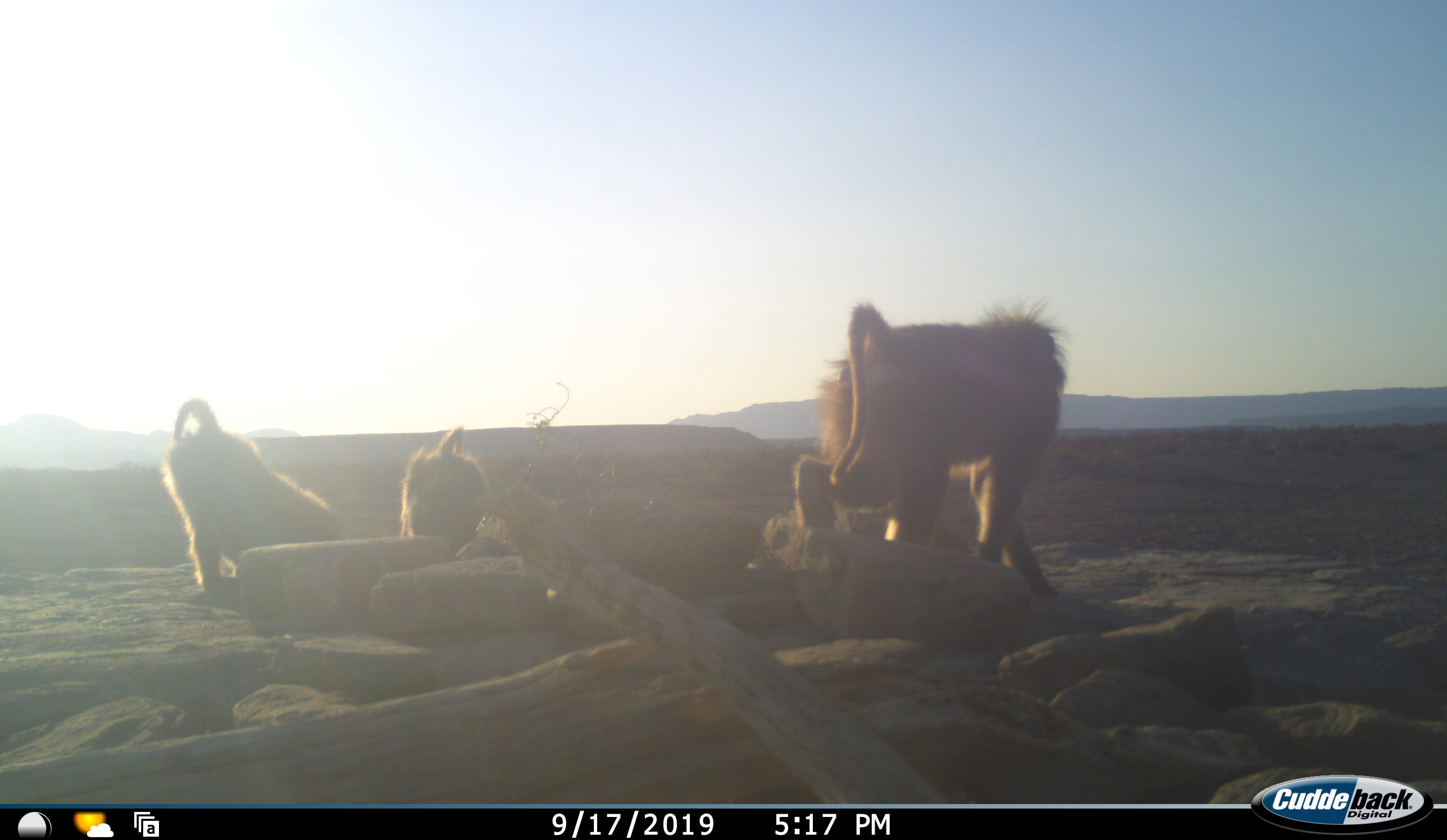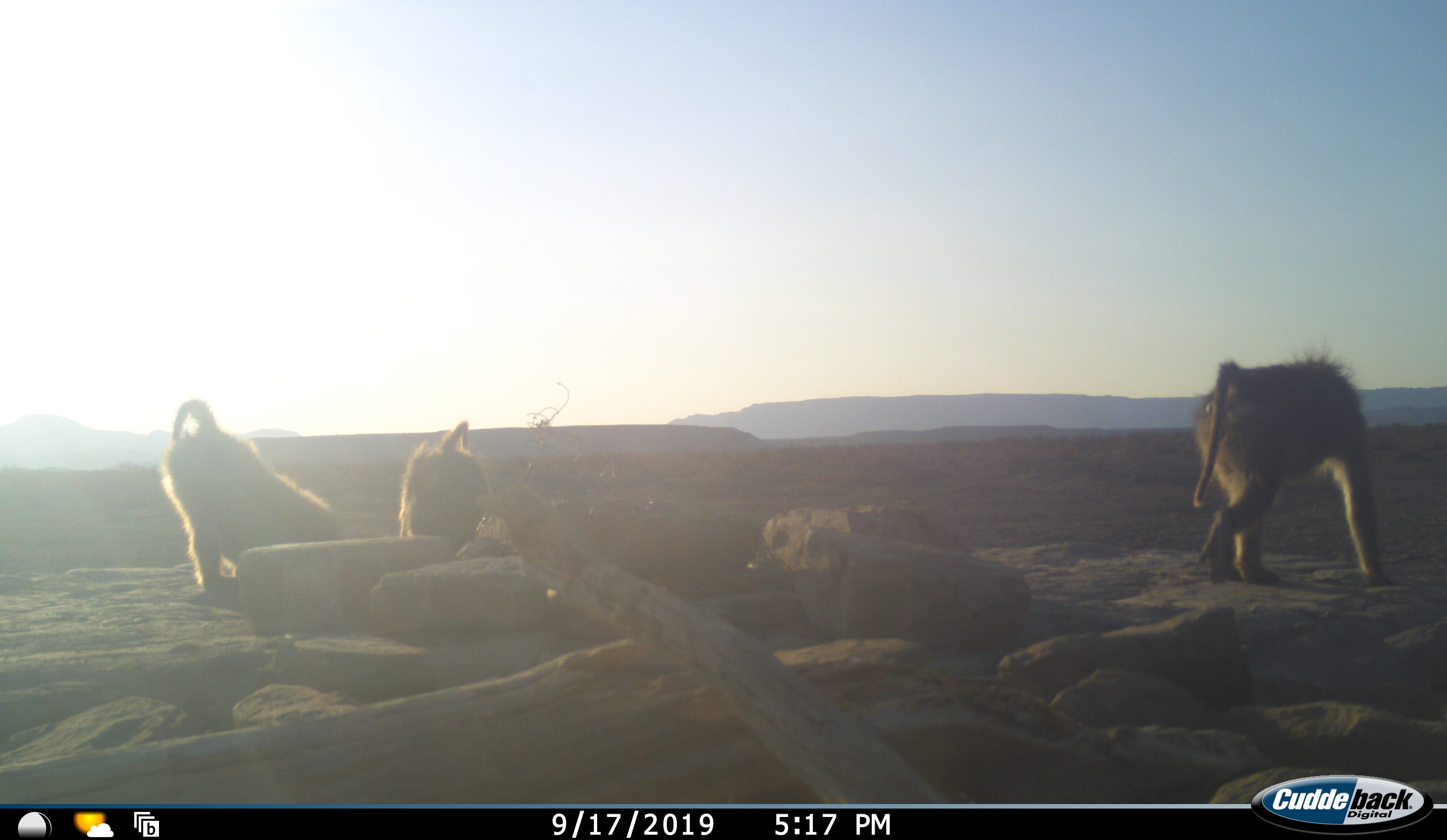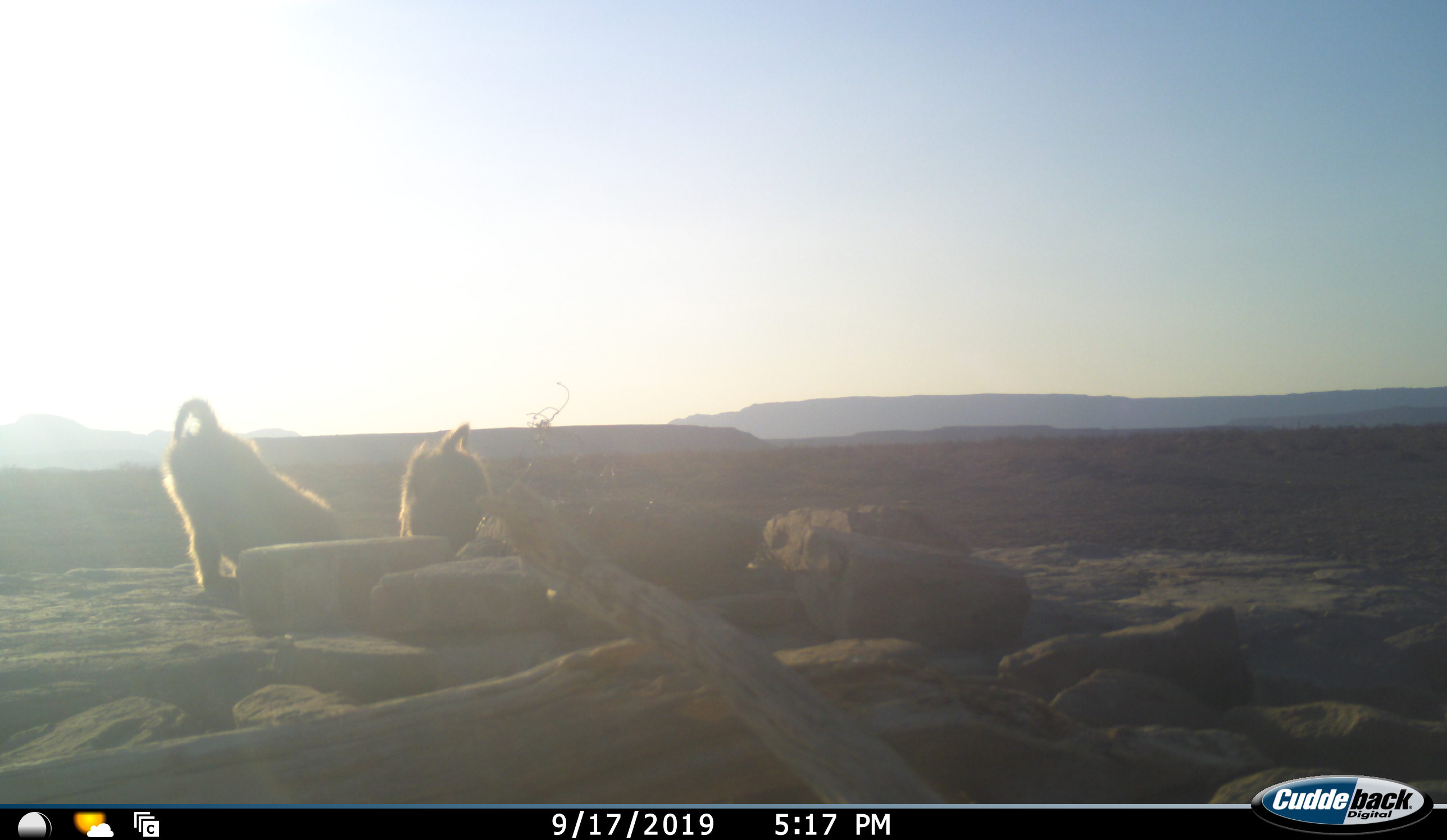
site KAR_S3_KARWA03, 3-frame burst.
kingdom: Animalia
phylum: Chordata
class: Mammalia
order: Primates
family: Cercopithecidae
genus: Papio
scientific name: Papio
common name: baboon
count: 3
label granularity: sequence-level